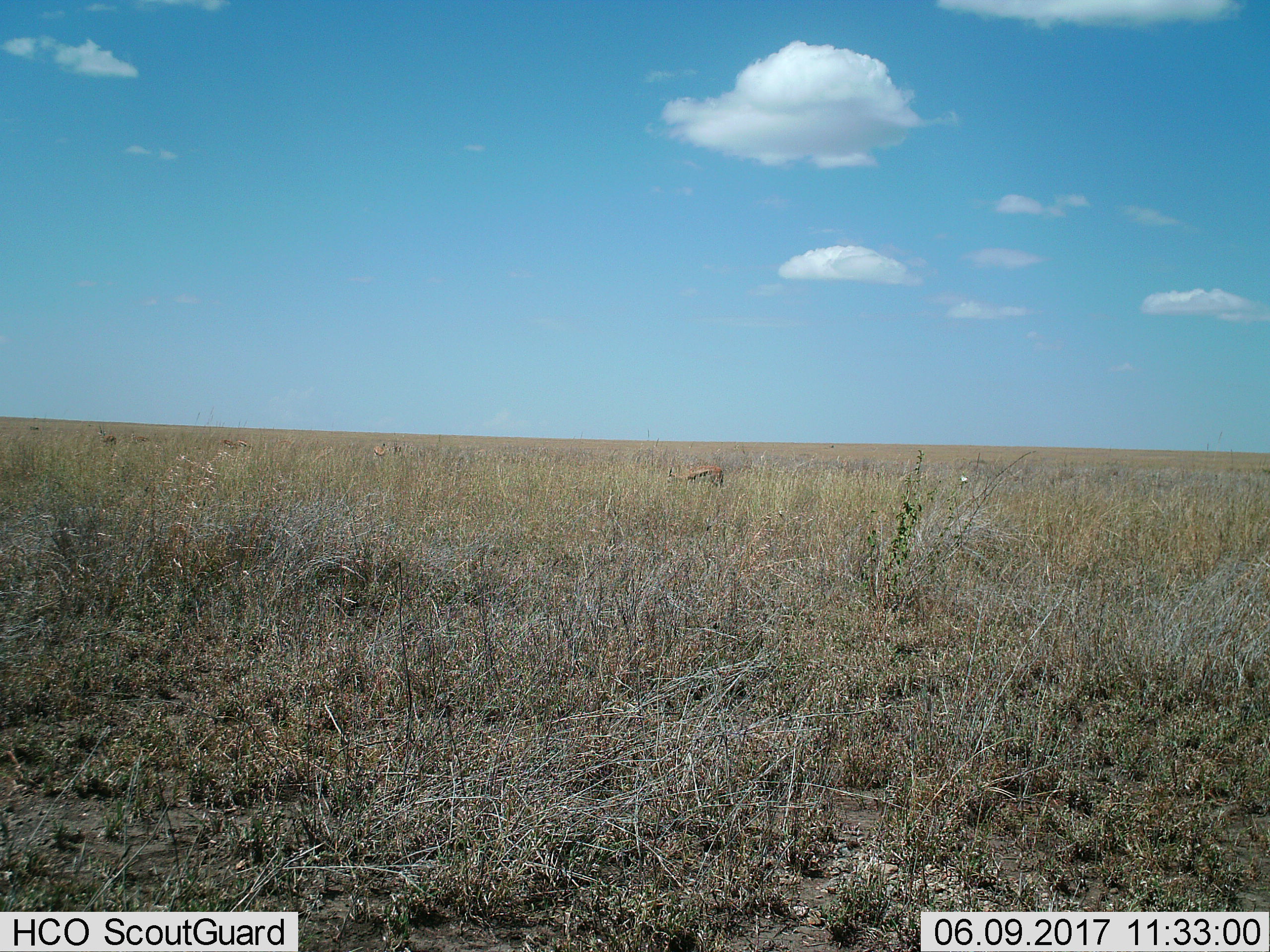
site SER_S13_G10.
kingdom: Animalia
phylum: Chordata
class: Mammalia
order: Artiodactyla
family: Bovidae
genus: Eudorcas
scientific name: Eudorcas thomsonii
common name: thomson's gazelle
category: gazellethomsons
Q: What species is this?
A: Gazellethomsons (thomson's gazelle) (Eudorcas thomsonii).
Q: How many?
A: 4.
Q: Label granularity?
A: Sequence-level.